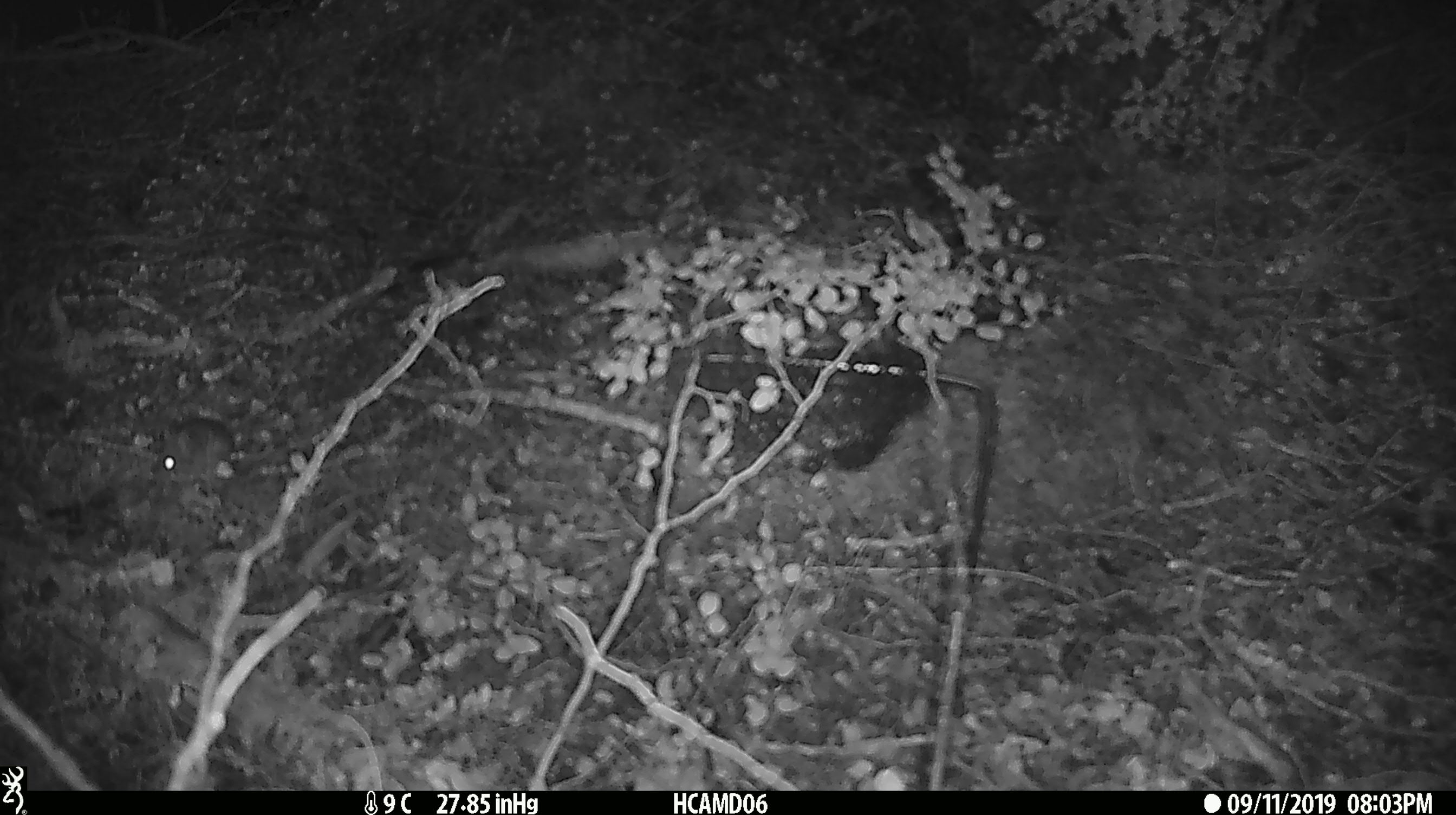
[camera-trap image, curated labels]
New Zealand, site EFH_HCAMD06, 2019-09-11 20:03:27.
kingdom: Animalia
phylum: Chordata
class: Mammalia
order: Rodentia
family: Muridae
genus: Mus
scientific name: Mus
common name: mouse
Mouse (Mus).